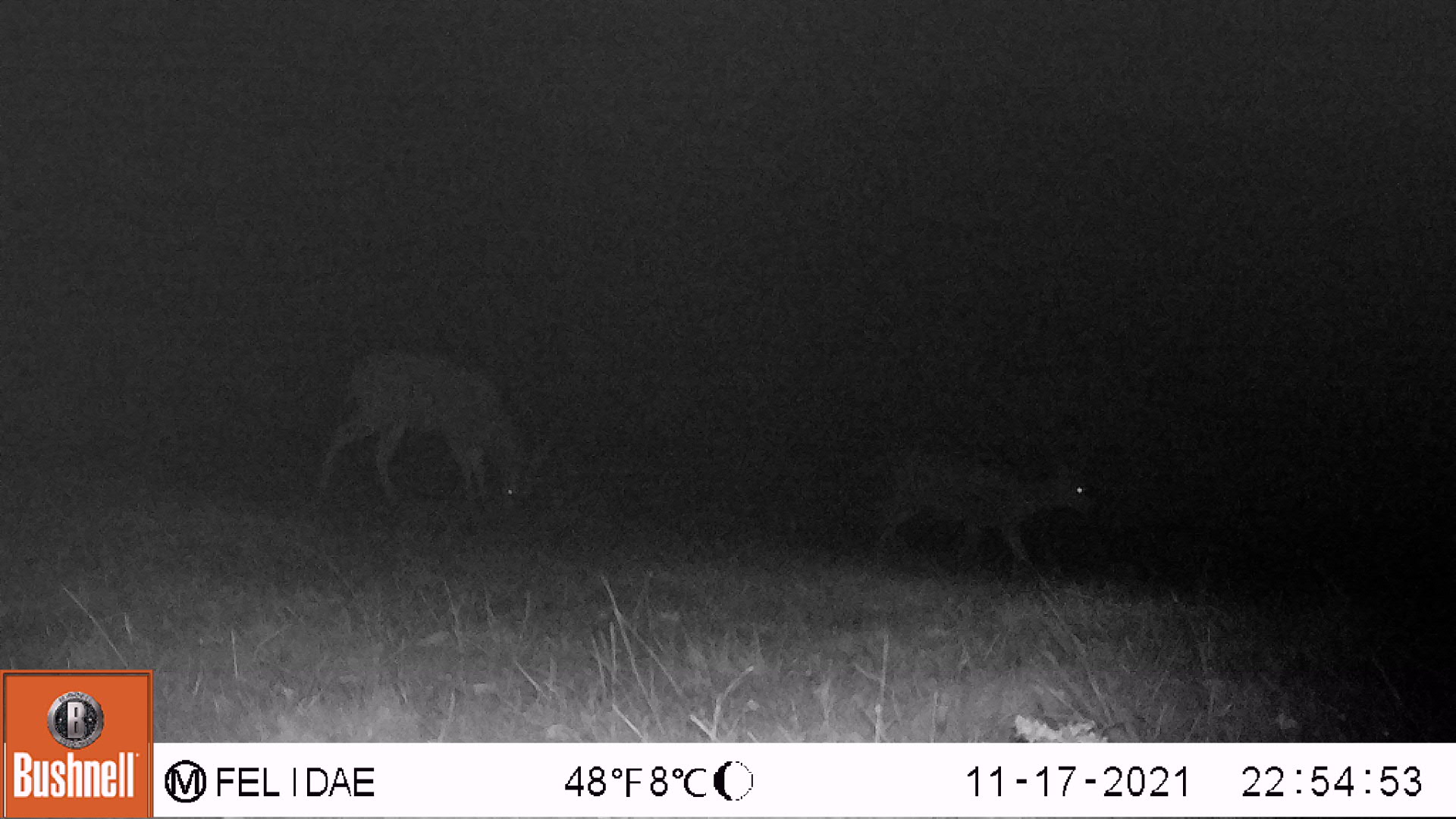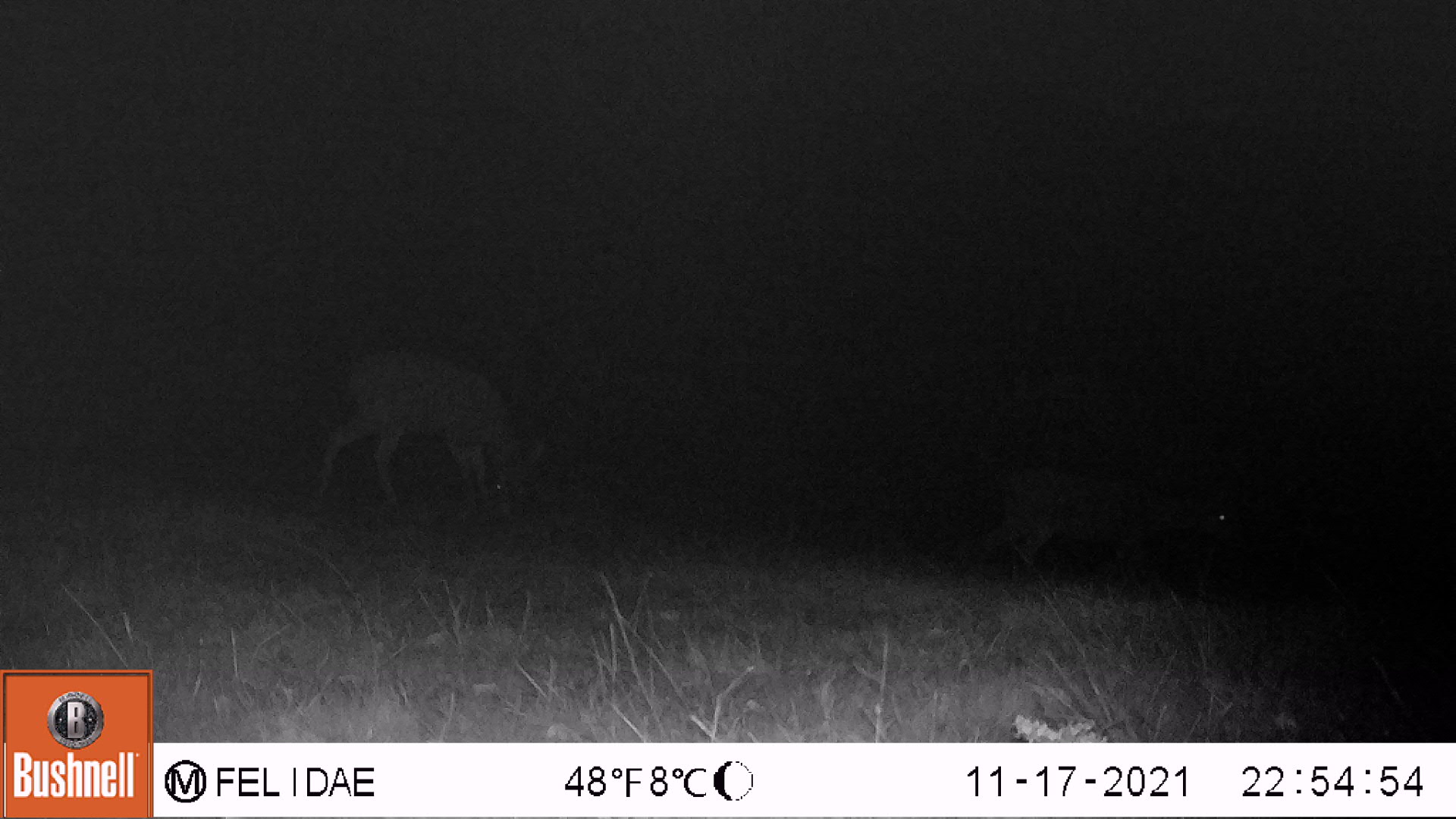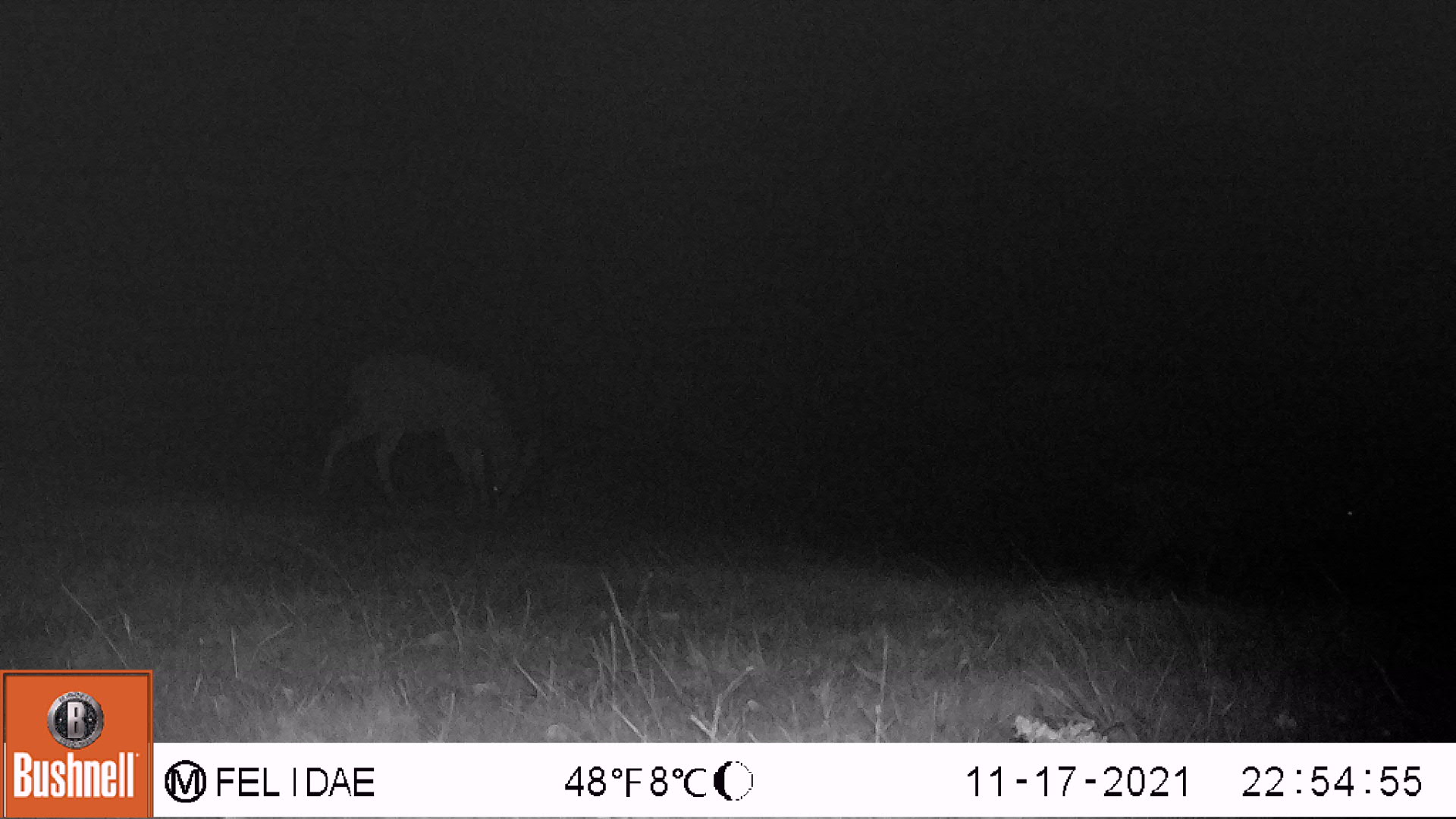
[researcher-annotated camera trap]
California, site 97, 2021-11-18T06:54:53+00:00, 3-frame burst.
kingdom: Animalia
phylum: Chordata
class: Mammalia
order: Artiodactyla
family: Cervidae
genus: Odocoileus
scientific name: Odocoileus hemionus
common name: mule deer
Mule deer (Odocoileus hemionus).